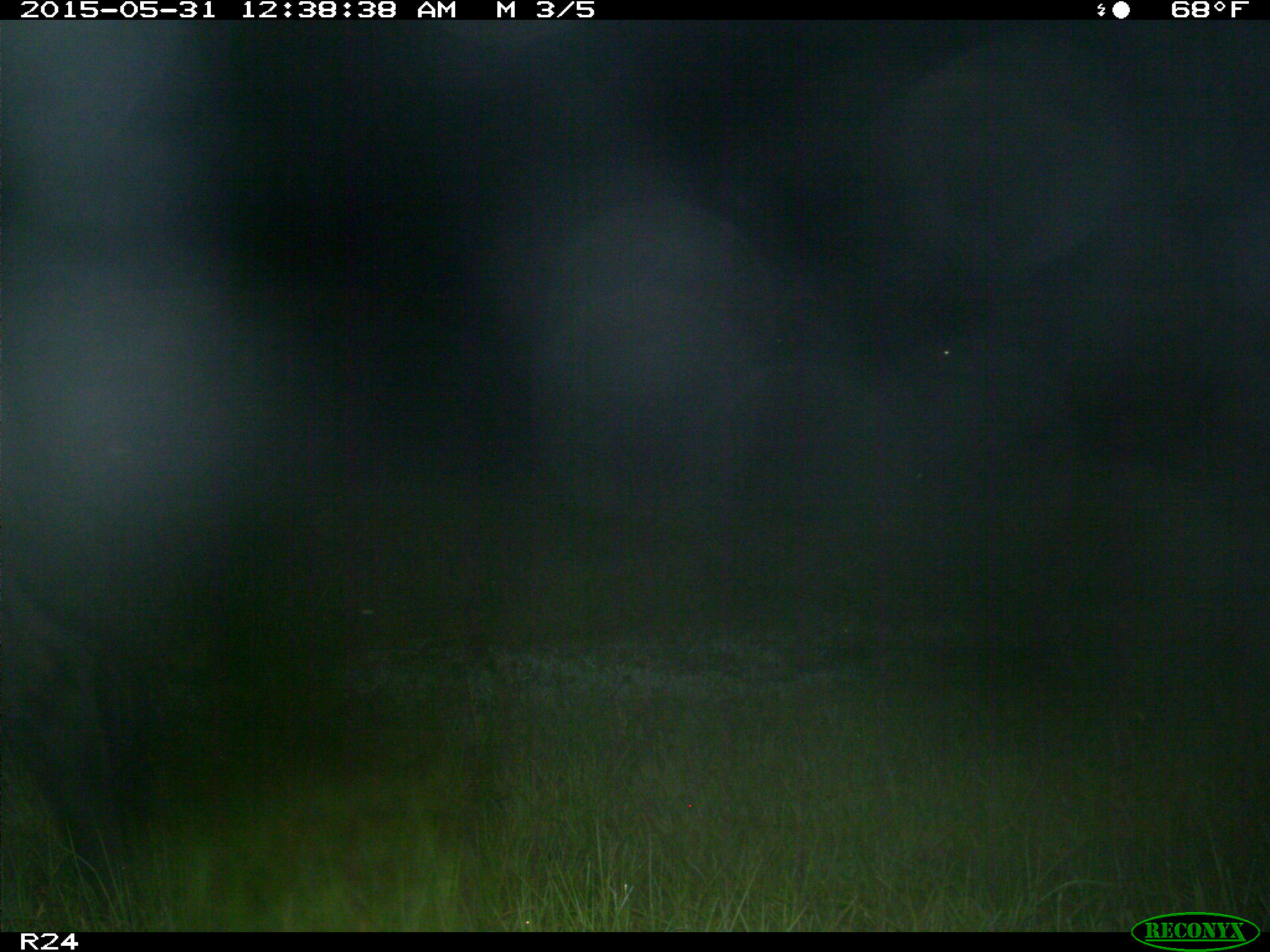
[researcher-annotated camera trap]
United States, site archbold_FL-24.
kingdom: Animalia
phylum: Chordata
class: Mammalia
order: Artiodactyla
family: Bovidae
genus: Bos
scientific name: Bos taurus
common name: domestic cow